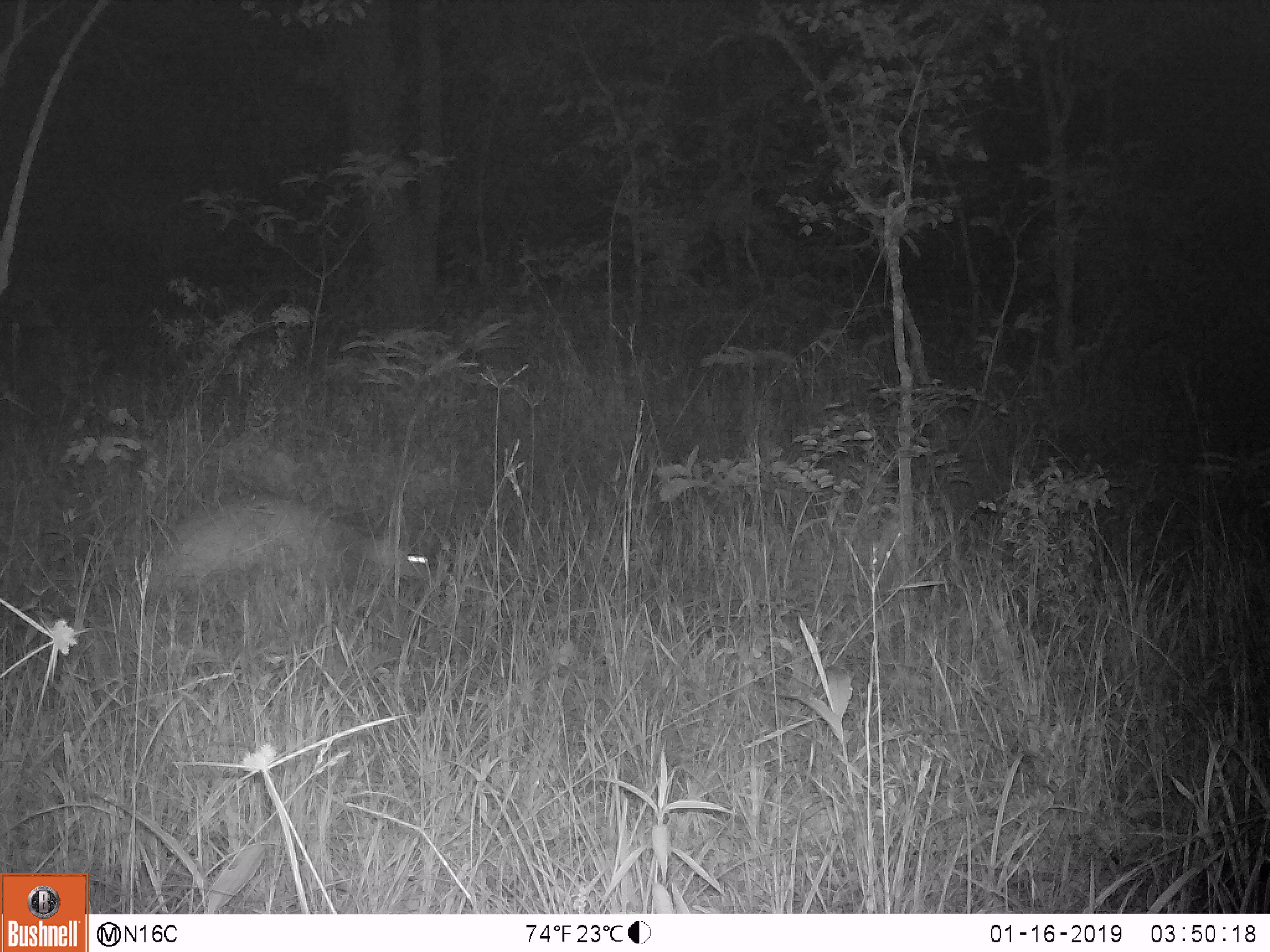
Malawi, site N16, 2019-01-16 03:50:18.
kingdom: Animalia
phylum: Chordata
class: Mammalia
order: Tubulidentata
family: Orycteropodidae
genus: Orycteropus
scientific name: Orycteropus afer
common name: aardvark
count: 1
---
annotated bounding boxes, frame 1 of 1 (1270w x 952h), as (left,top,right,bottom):
aardvark: (135,487,452,591)